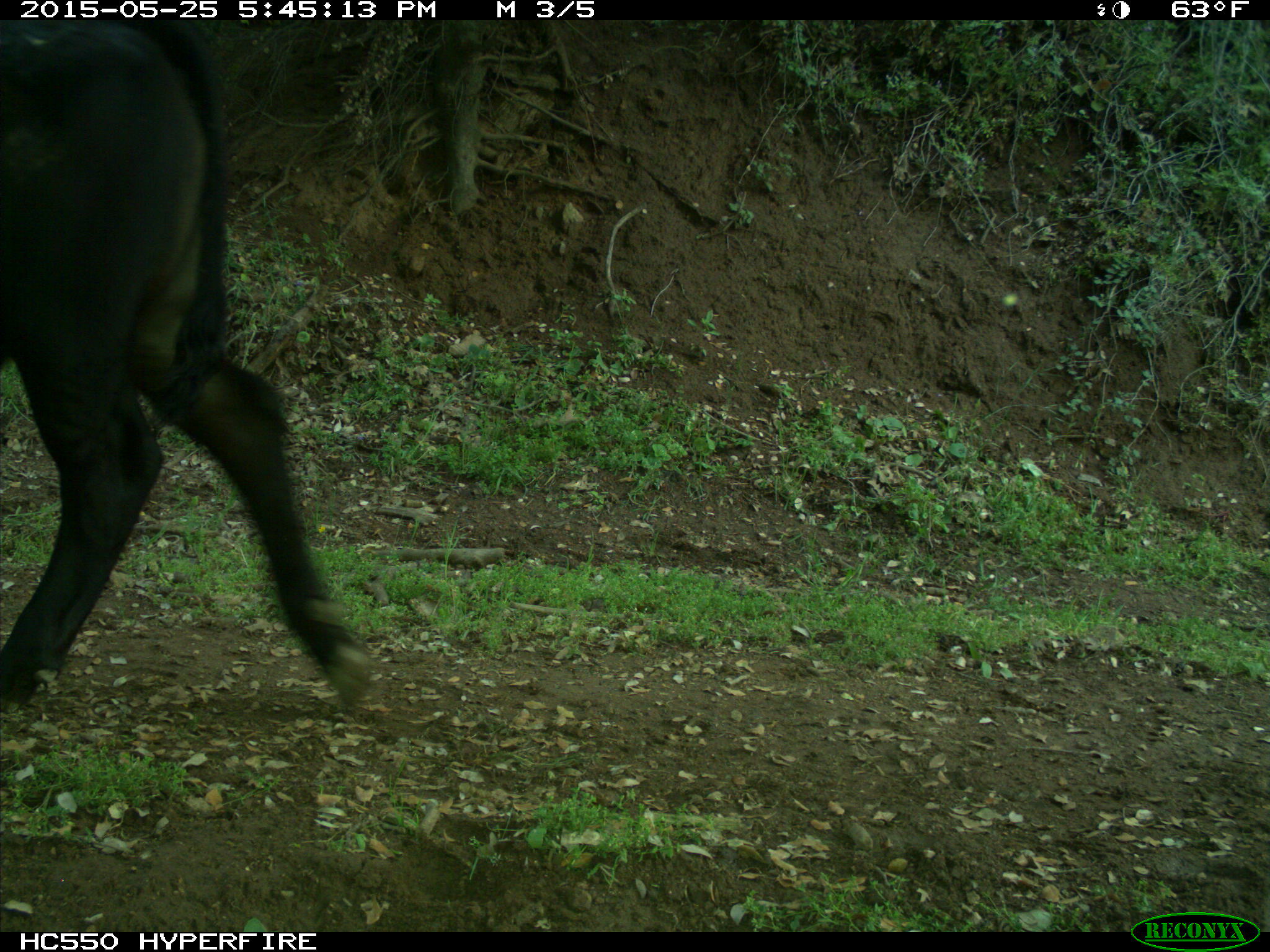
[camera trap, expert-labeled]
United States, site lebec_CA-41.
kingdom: Animalia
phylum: Chordata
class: Mammalia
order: Artiodactyla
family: Bovidae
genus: Bos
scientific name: Bos taurus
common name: domestic cow